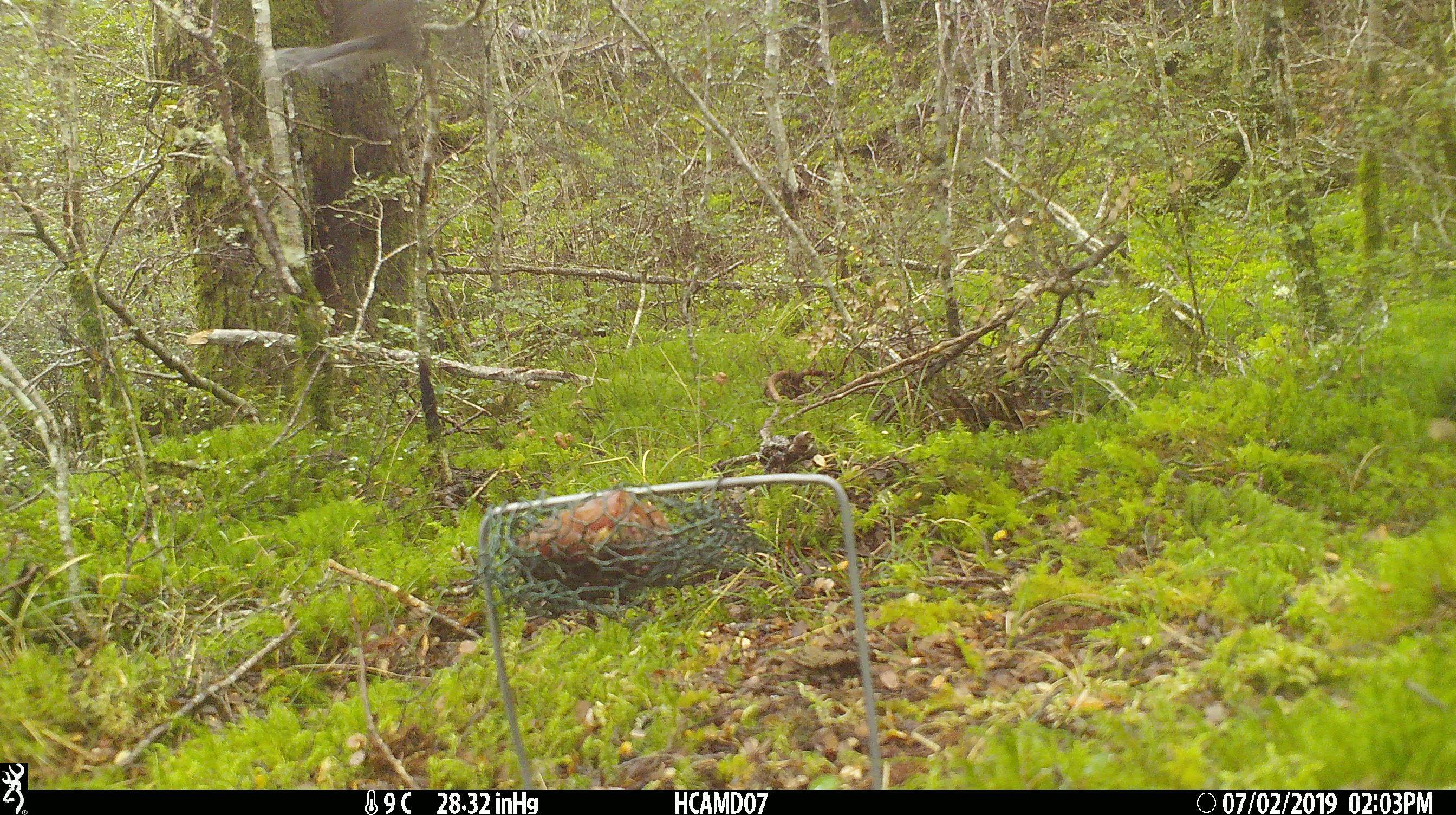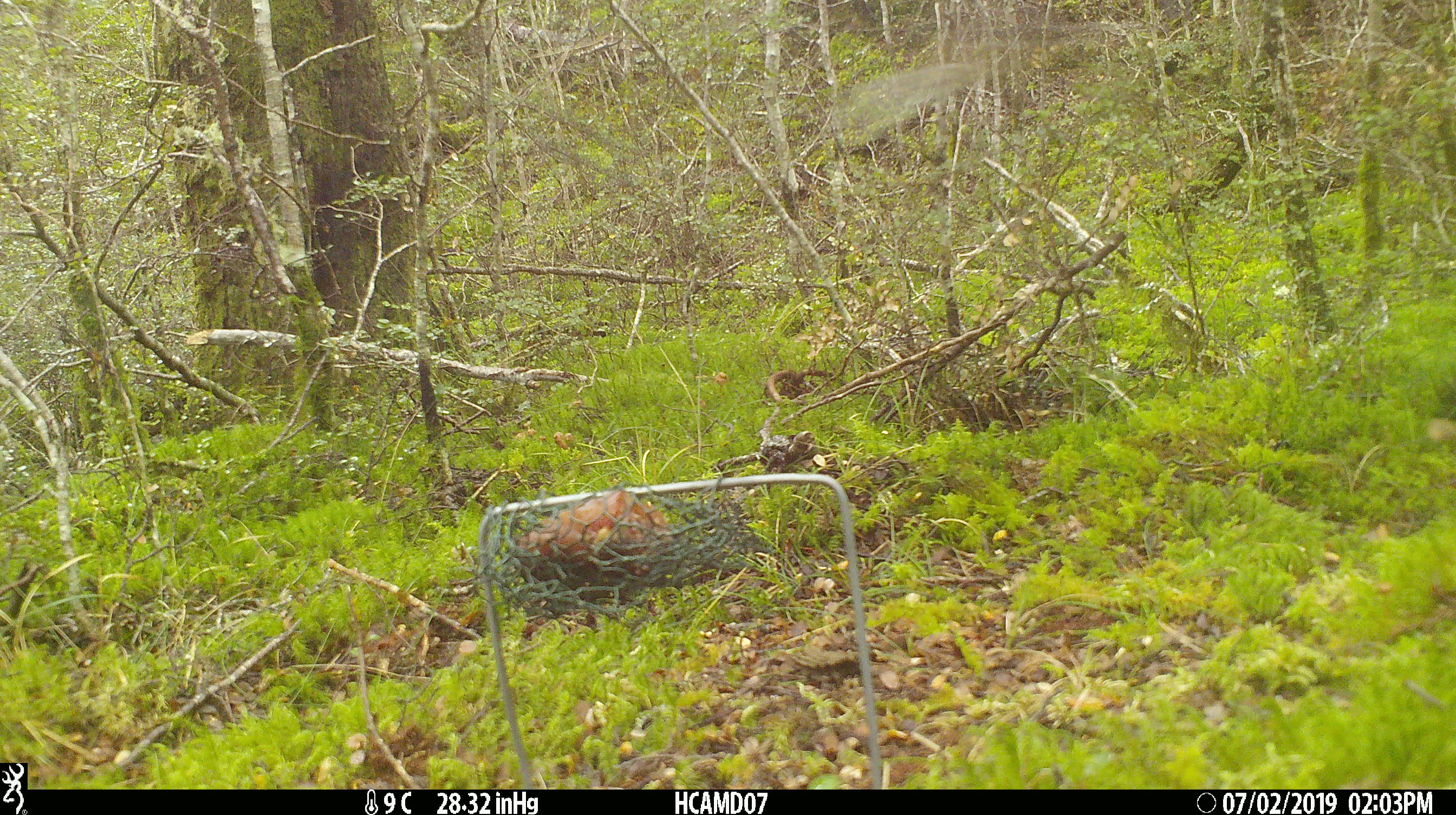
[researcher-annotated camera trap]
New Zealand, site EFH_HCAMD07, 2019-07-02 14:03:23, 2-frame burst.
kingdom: Animalia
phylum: Chordata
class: Aves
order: Passeriformes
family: Petroicidae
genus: Petroica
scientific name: Petroica australis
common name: new zealand robin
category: robin